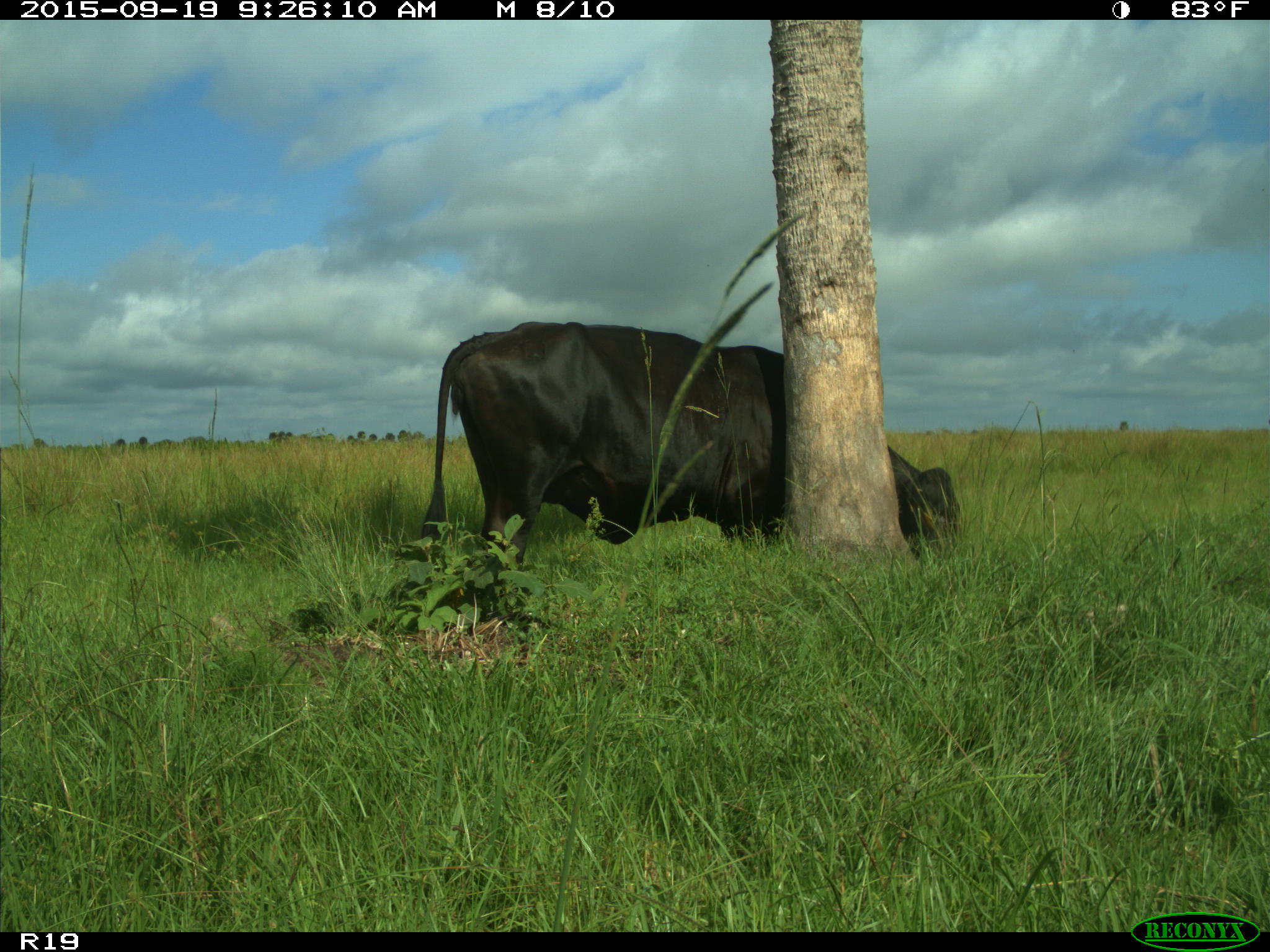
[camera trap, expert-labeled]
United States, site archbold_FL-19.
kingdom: Animalia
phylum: Chordata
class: Mammalia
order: Artiodactyla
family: Bovidae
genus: Bos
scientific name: Bos taurus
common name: domestic cow